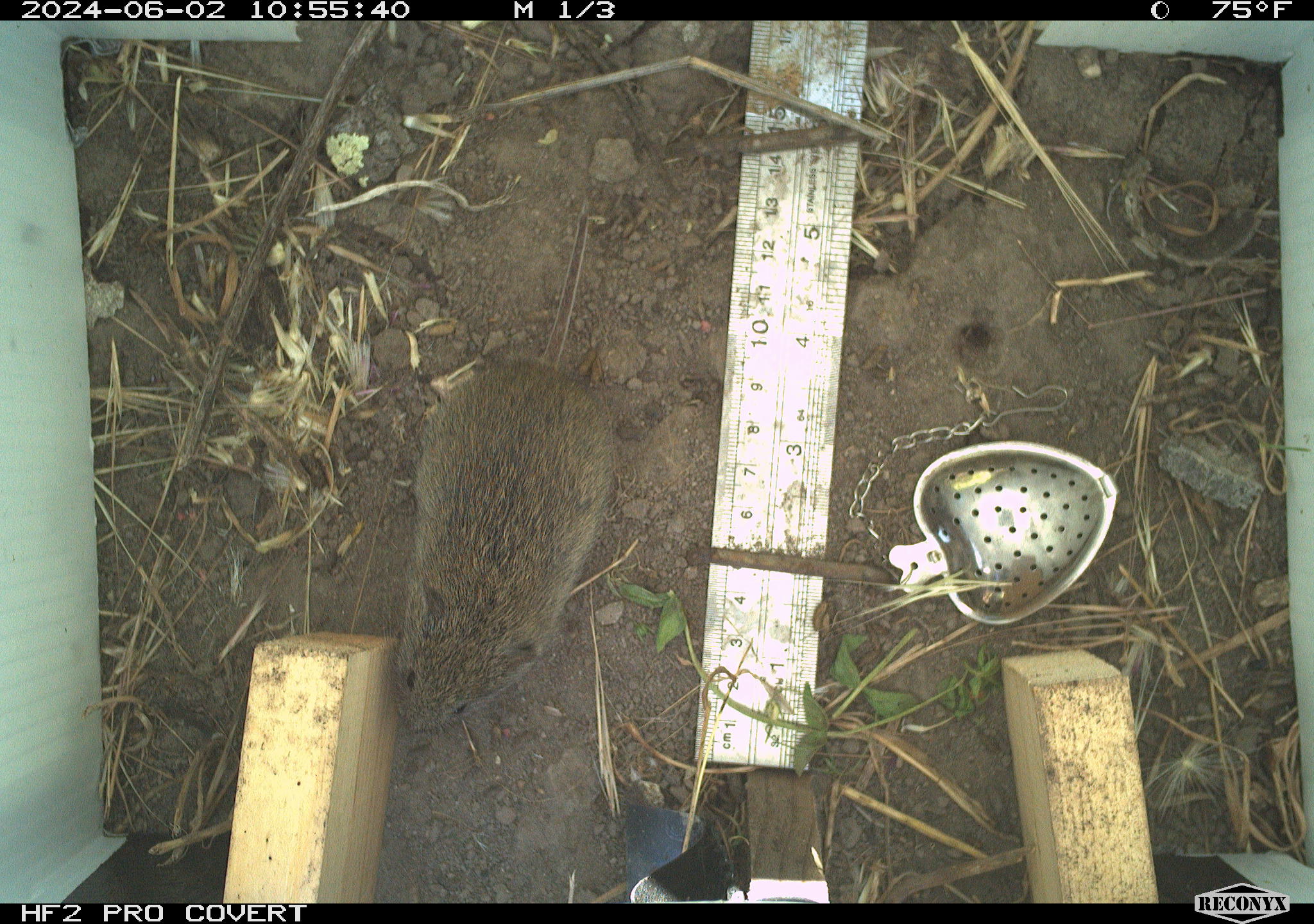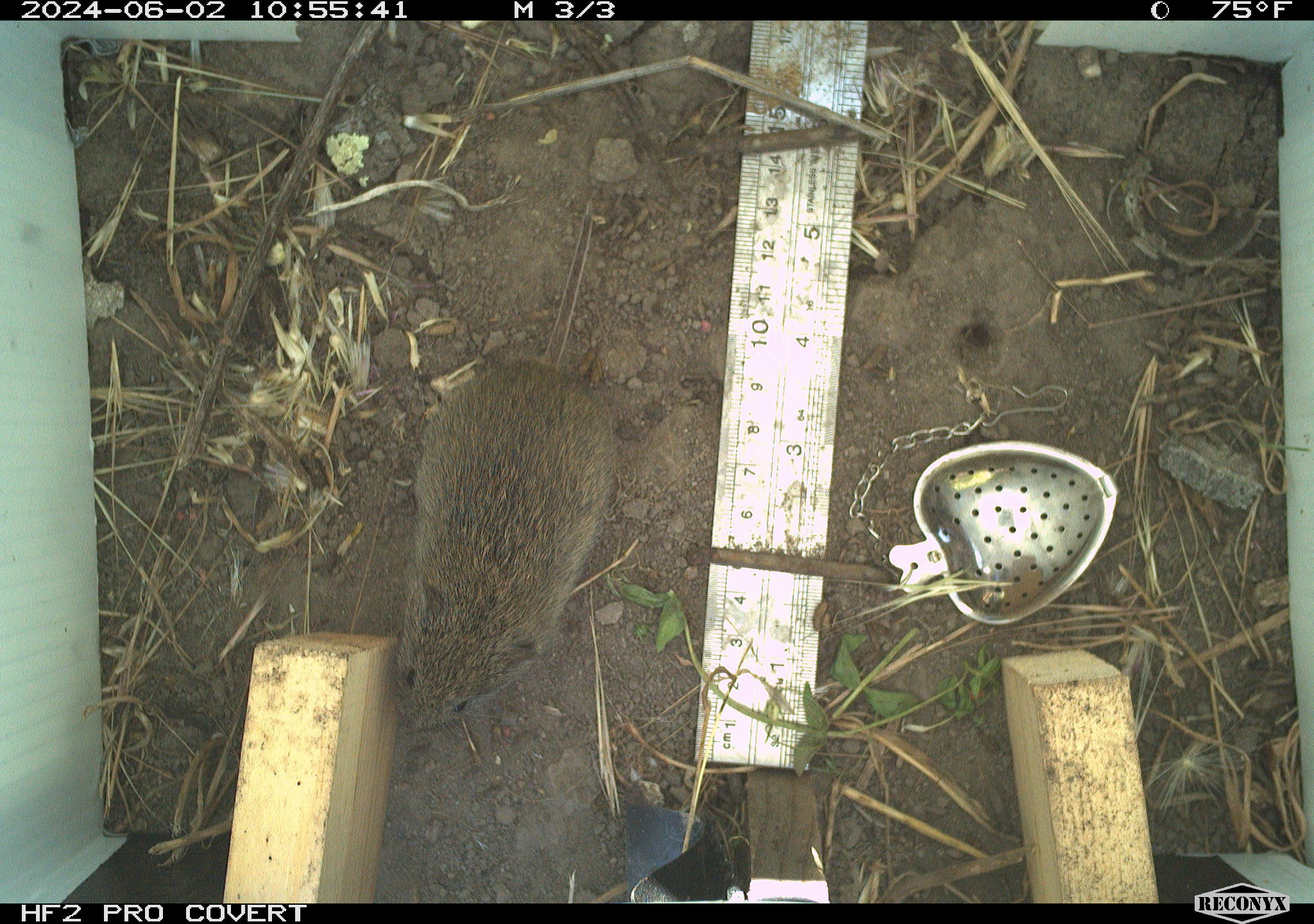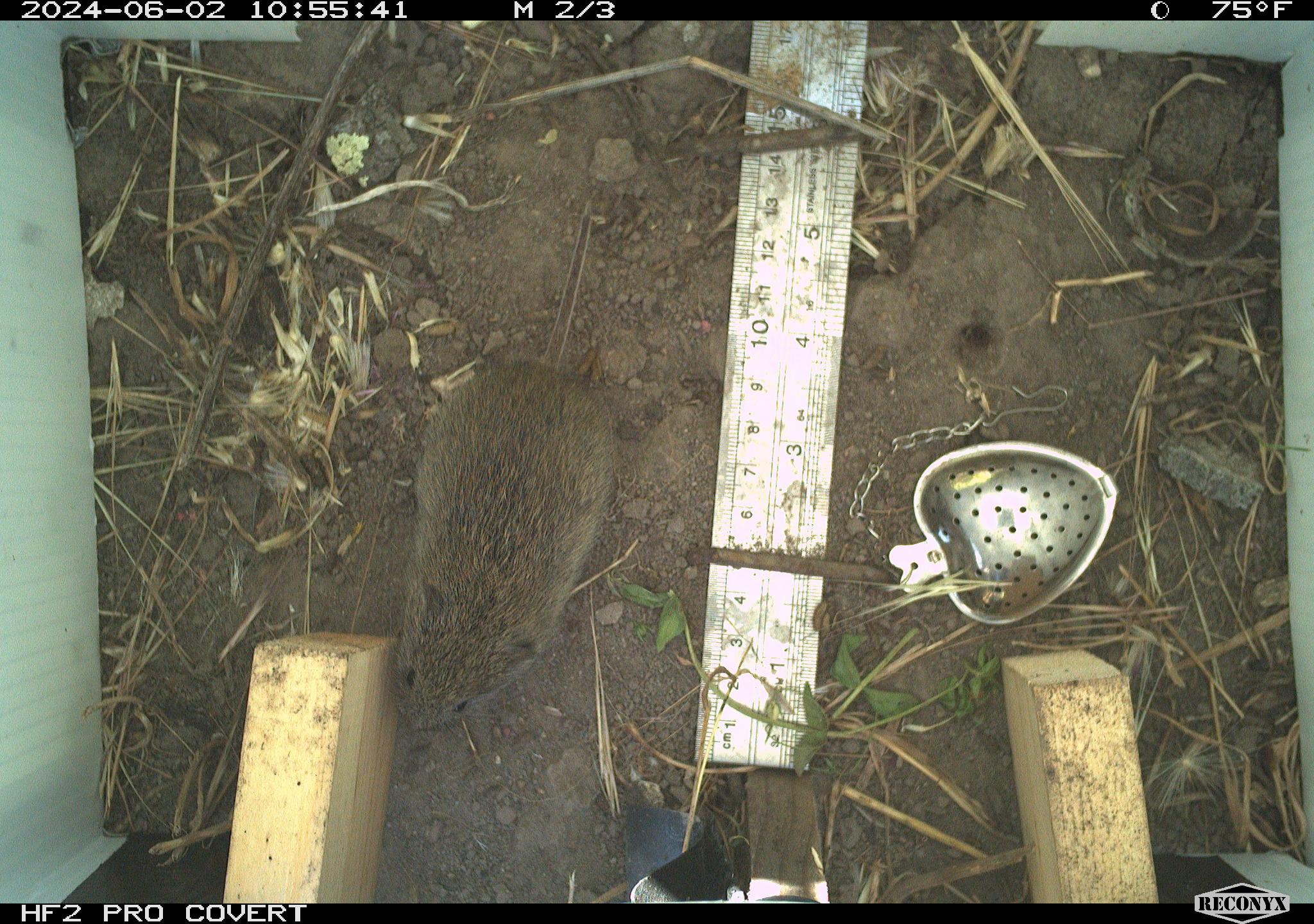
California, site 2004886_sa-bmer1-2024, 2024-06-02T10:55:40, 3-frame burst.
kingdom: Animalia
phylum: Chordata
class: Mammalia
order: Rodentia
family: Cricetidae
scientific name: Arvicolinae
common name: voles, lemmings, and muskrats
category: arvicolinae subfamily